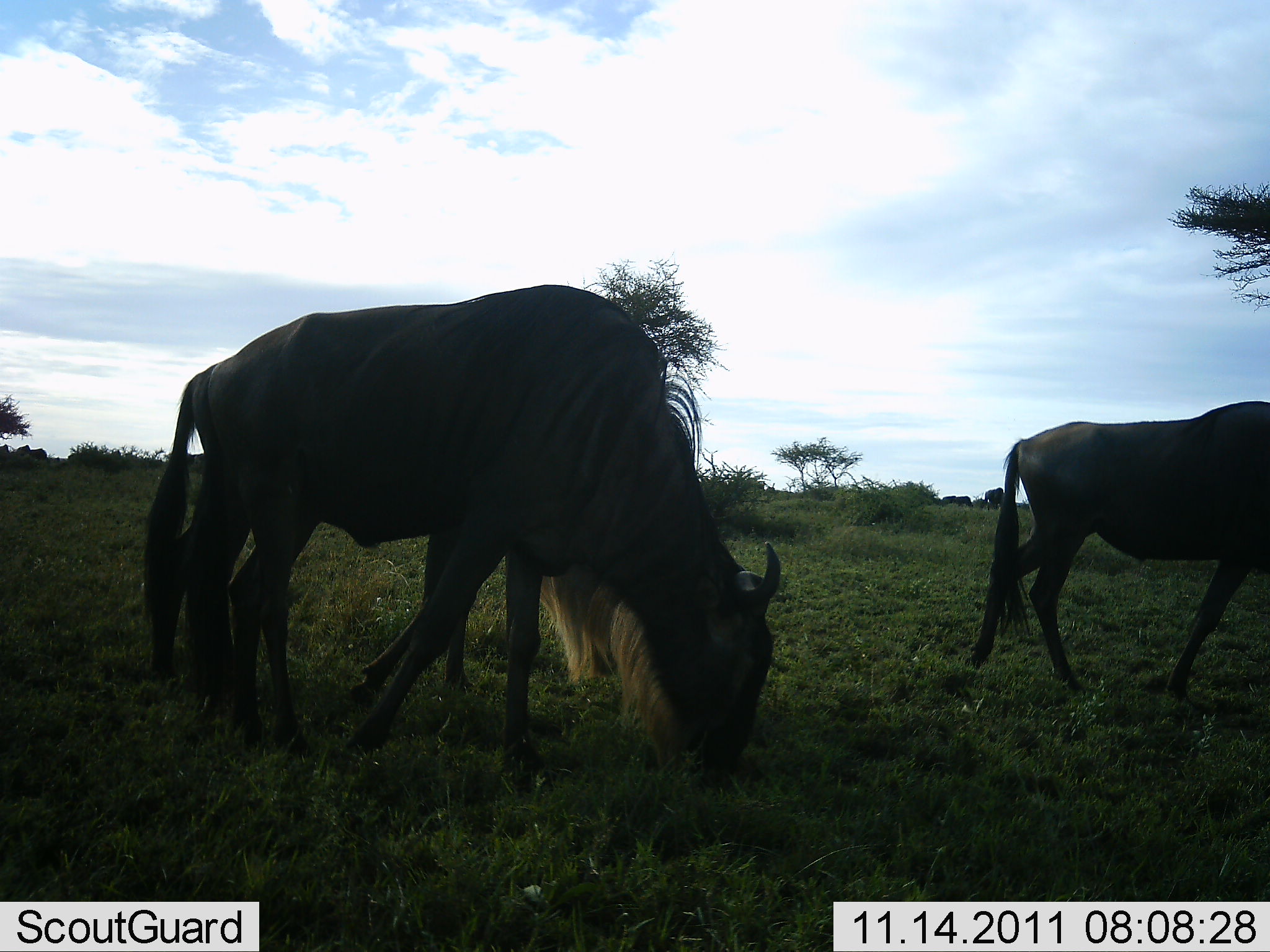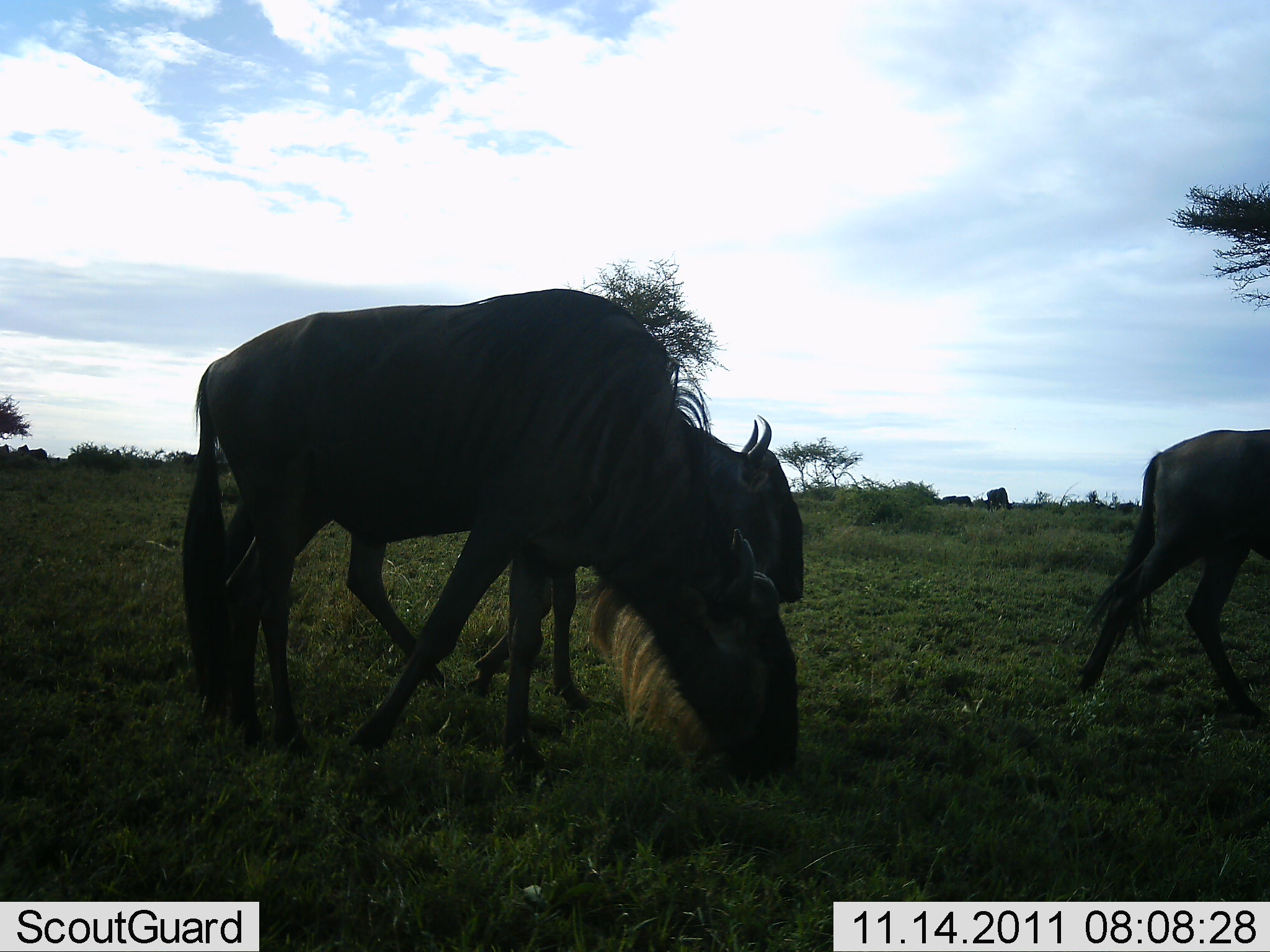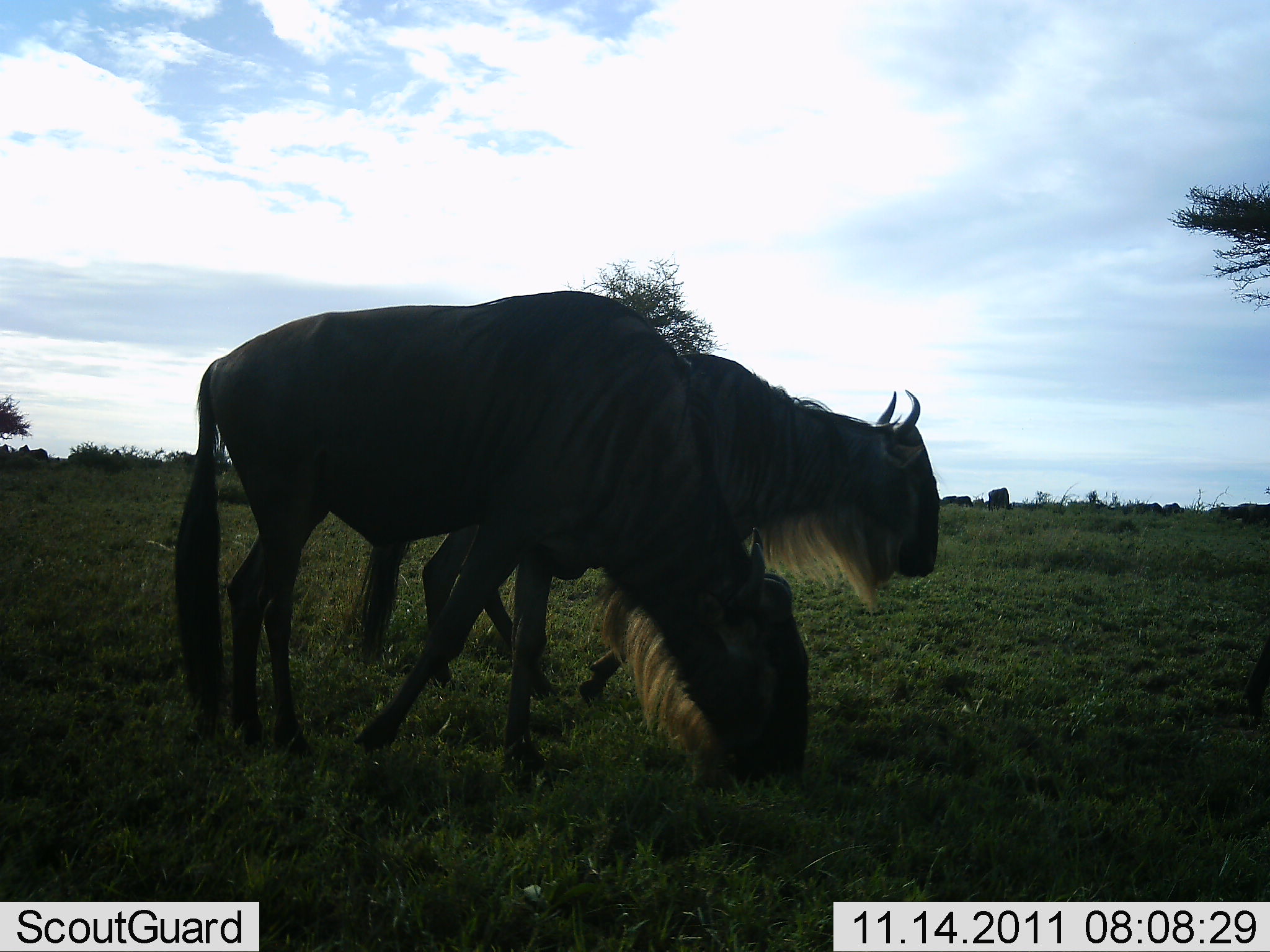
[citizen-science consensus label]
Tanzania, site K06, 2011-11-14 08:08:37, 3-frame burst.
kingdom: Animalia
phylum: Chordata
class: Mammalia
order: Artiodactyla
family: Bovidae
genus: Connochaetes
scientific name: Connochaetes taurinus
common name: blue wildebeest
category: wildebeest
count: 3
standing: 31%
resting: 0%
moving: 69%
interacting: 0%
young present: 0%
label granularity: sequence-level